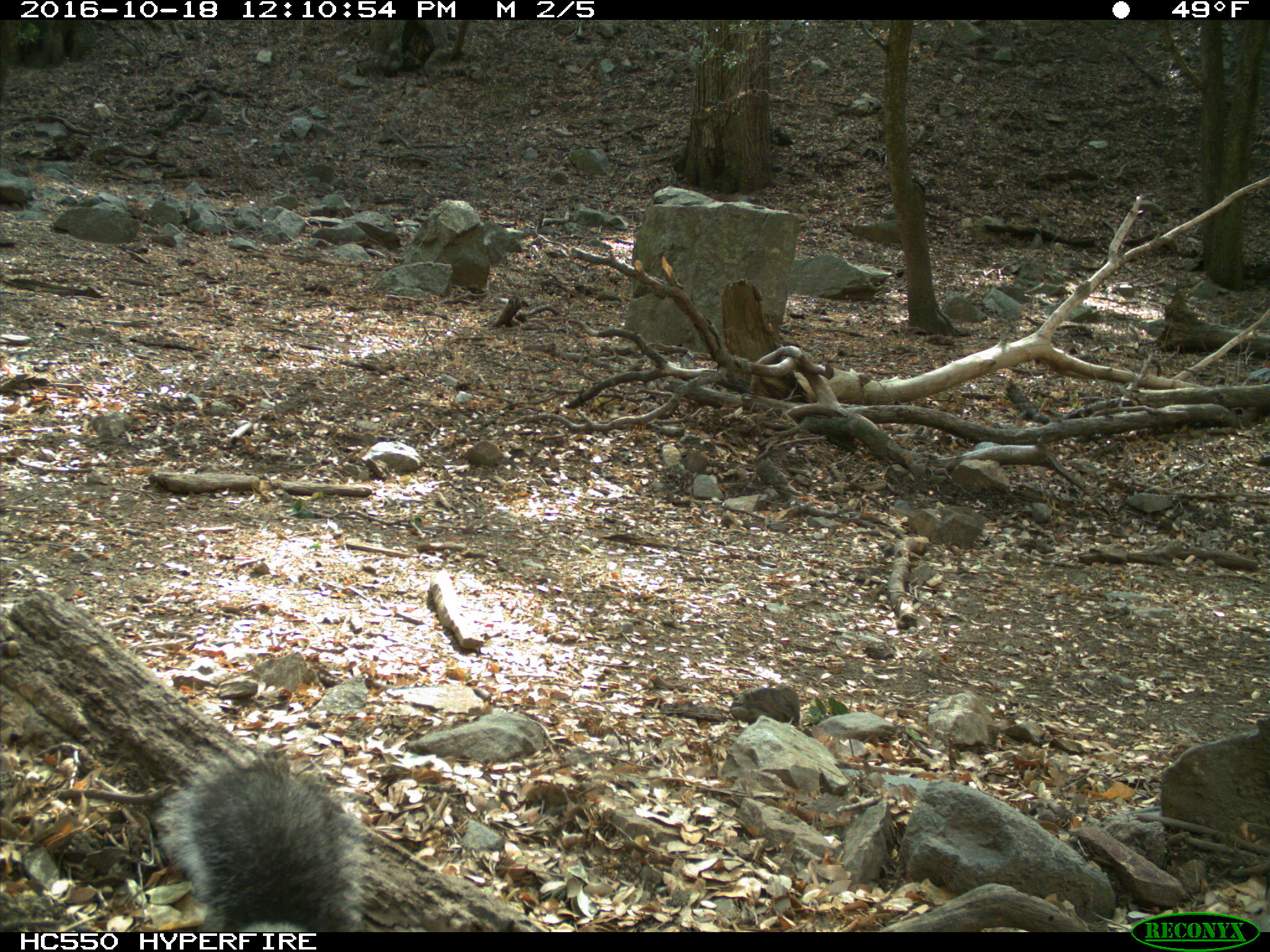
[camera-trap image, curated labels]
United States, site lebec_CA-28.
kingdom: Animalia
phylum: Chordata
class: Mammalia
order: Rodentia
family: Sciuridae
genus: Sciurus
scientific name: Sciurus carolinensis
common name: eastern gray squirrel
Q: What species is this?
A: Sciurus carolinensis (eastern gray squirrel).